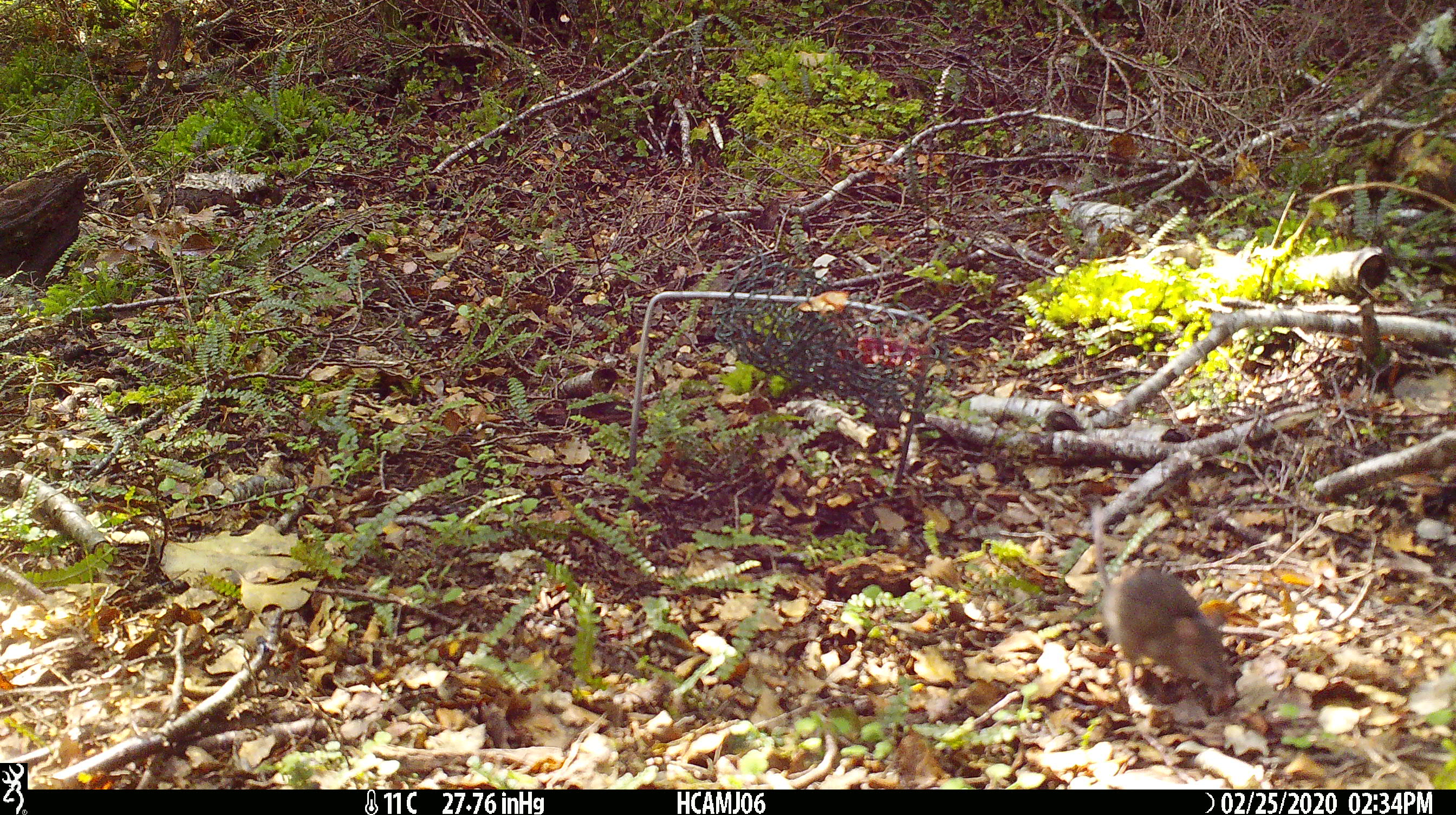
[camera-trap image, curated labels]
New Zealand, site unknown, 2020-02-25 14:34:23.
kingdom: Animalia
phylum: Chordata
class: Mammalia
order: Rodentia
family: Muridae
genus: Mus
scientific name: Mus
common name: mouse